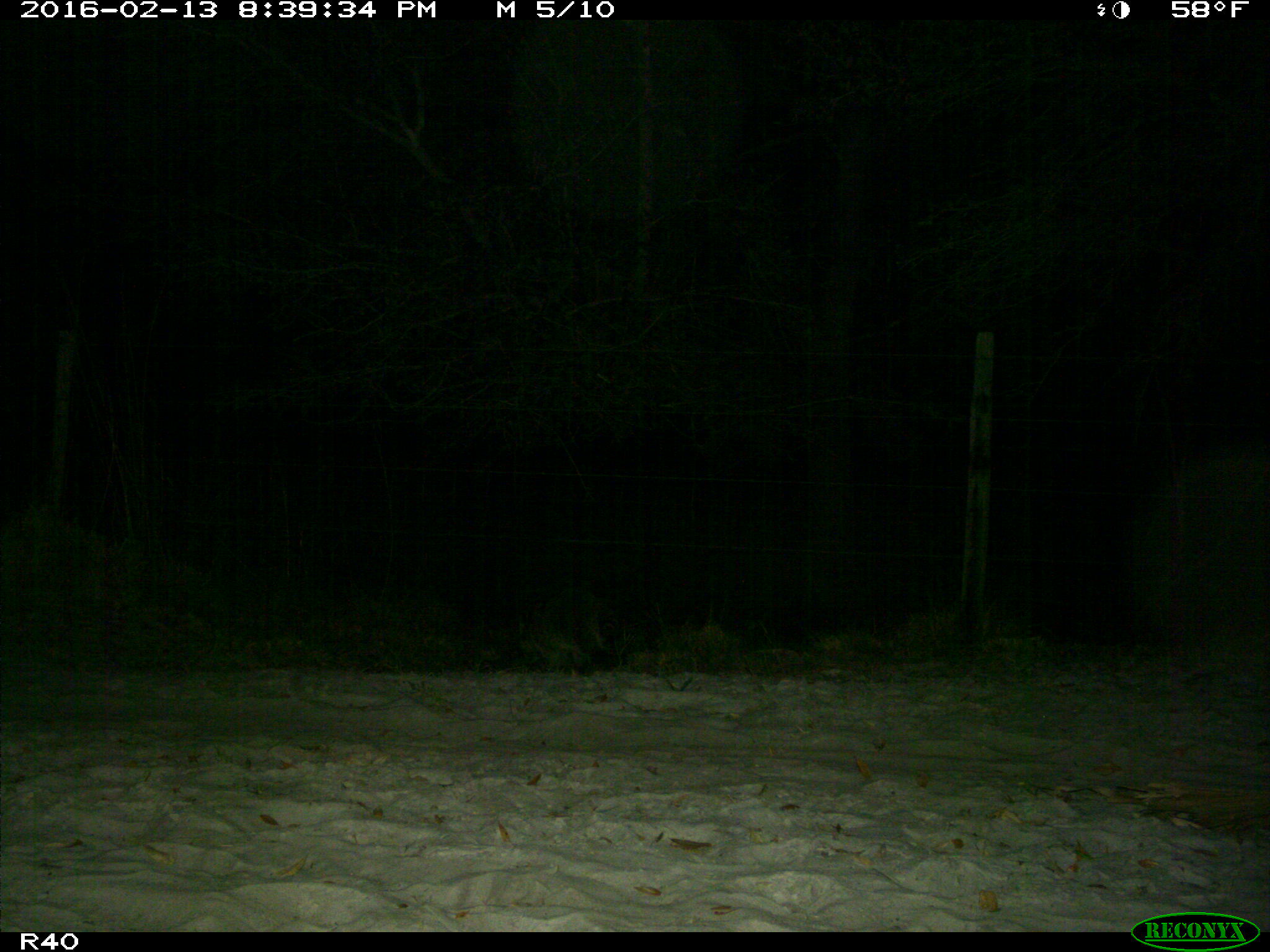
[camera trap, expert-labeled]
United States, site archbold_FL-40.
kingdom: Animalia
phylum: Chordata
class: Mammalia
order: Carnivora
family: Procyonidae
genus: Procyon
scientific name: Procyon lotor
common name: common raccoon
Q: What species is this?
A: Procyon lotor (common raccoon).